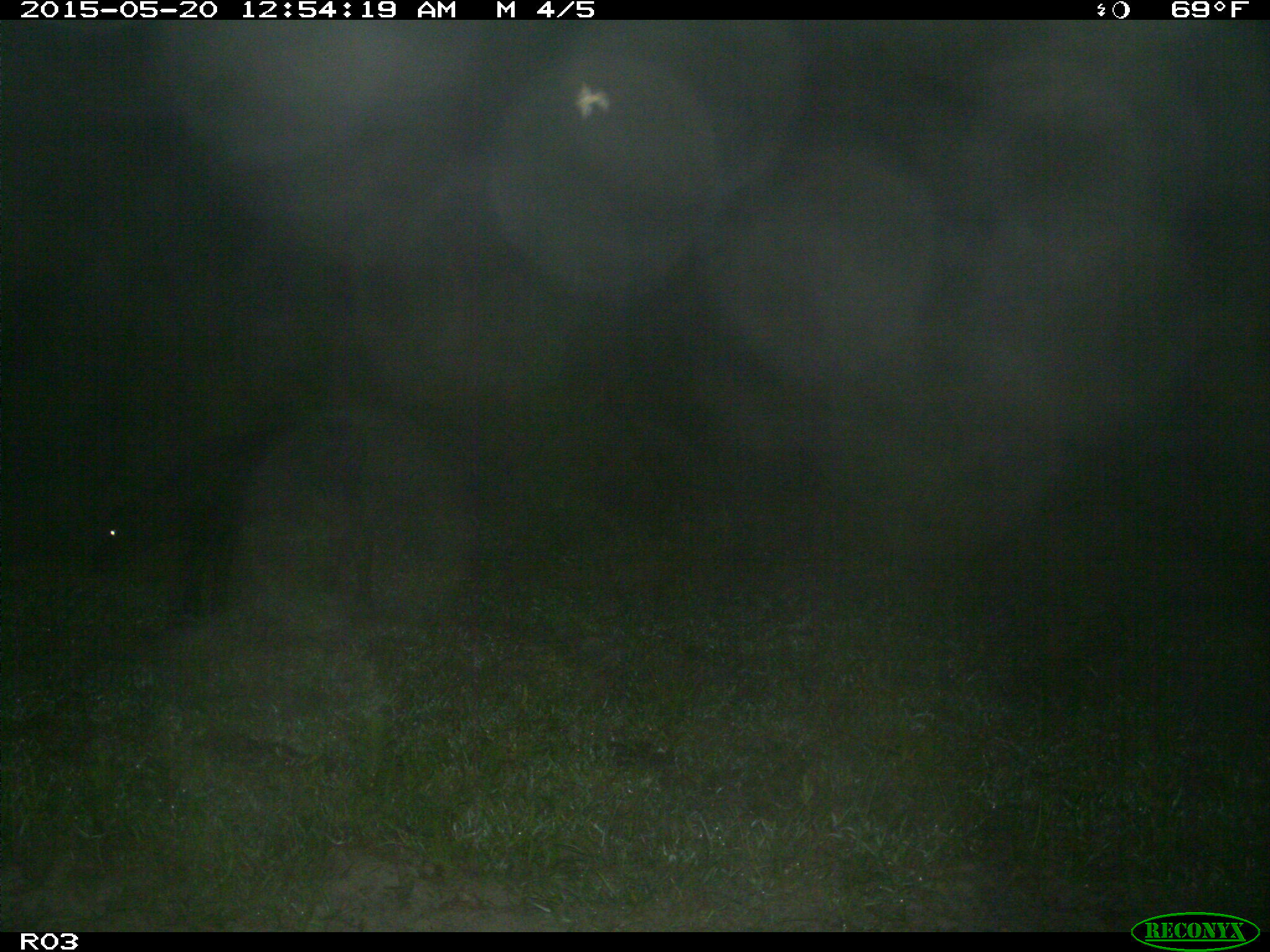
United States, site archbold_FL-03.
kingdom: Animalia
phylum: Chordata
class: Mammalia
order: Artiodactyla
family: Bovidae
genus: Bos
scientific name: Bos taurus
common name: domestic cow